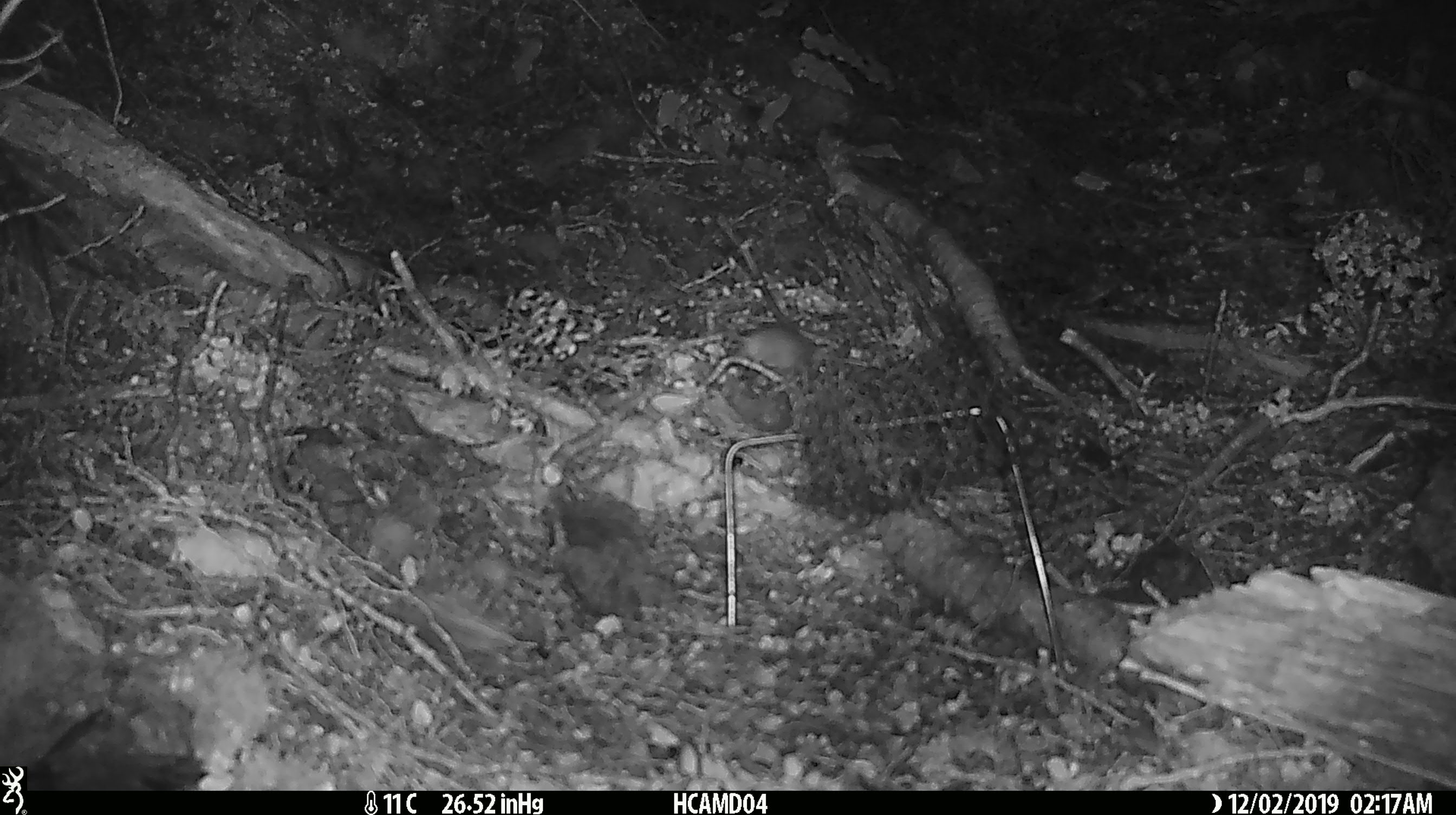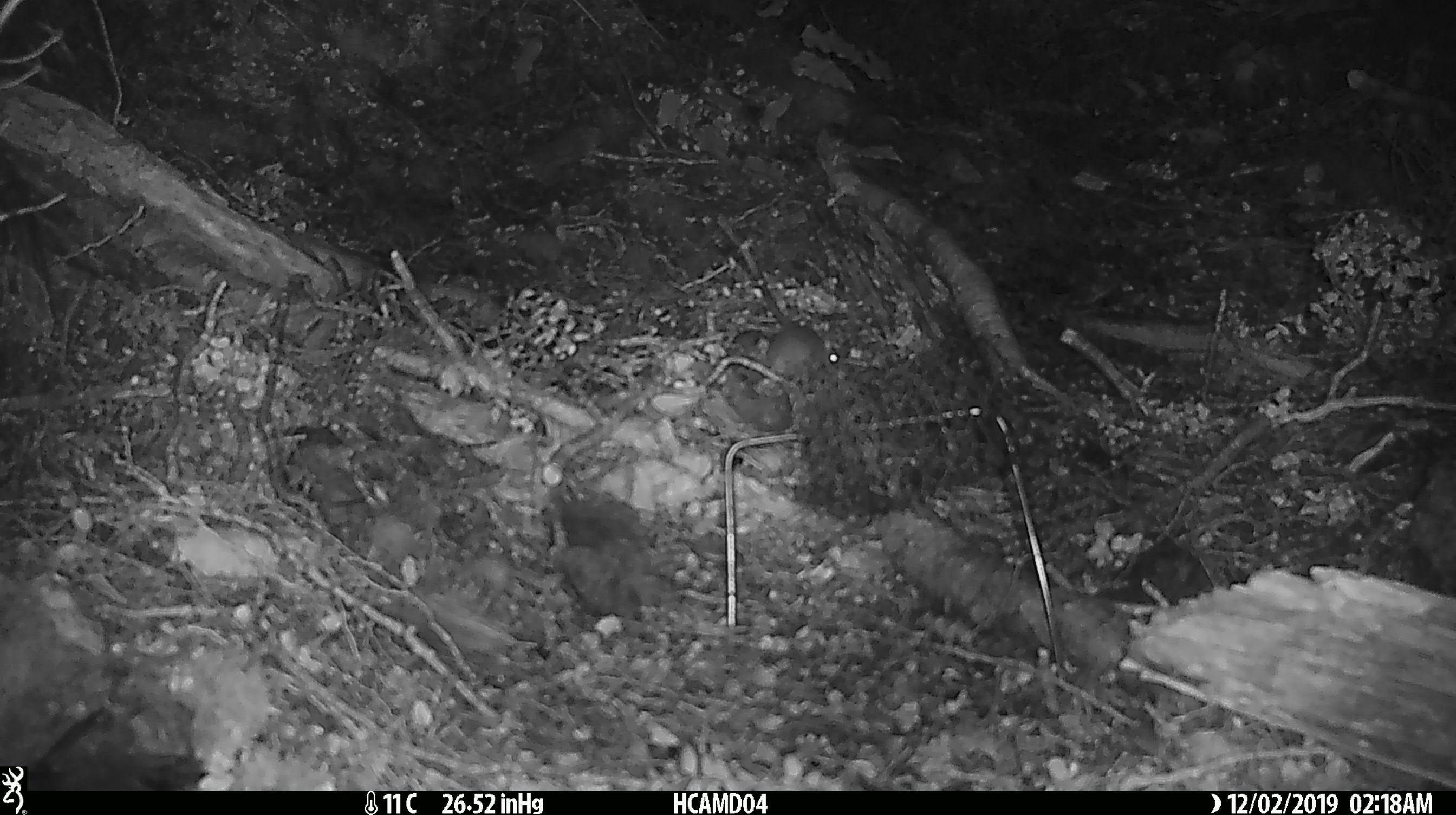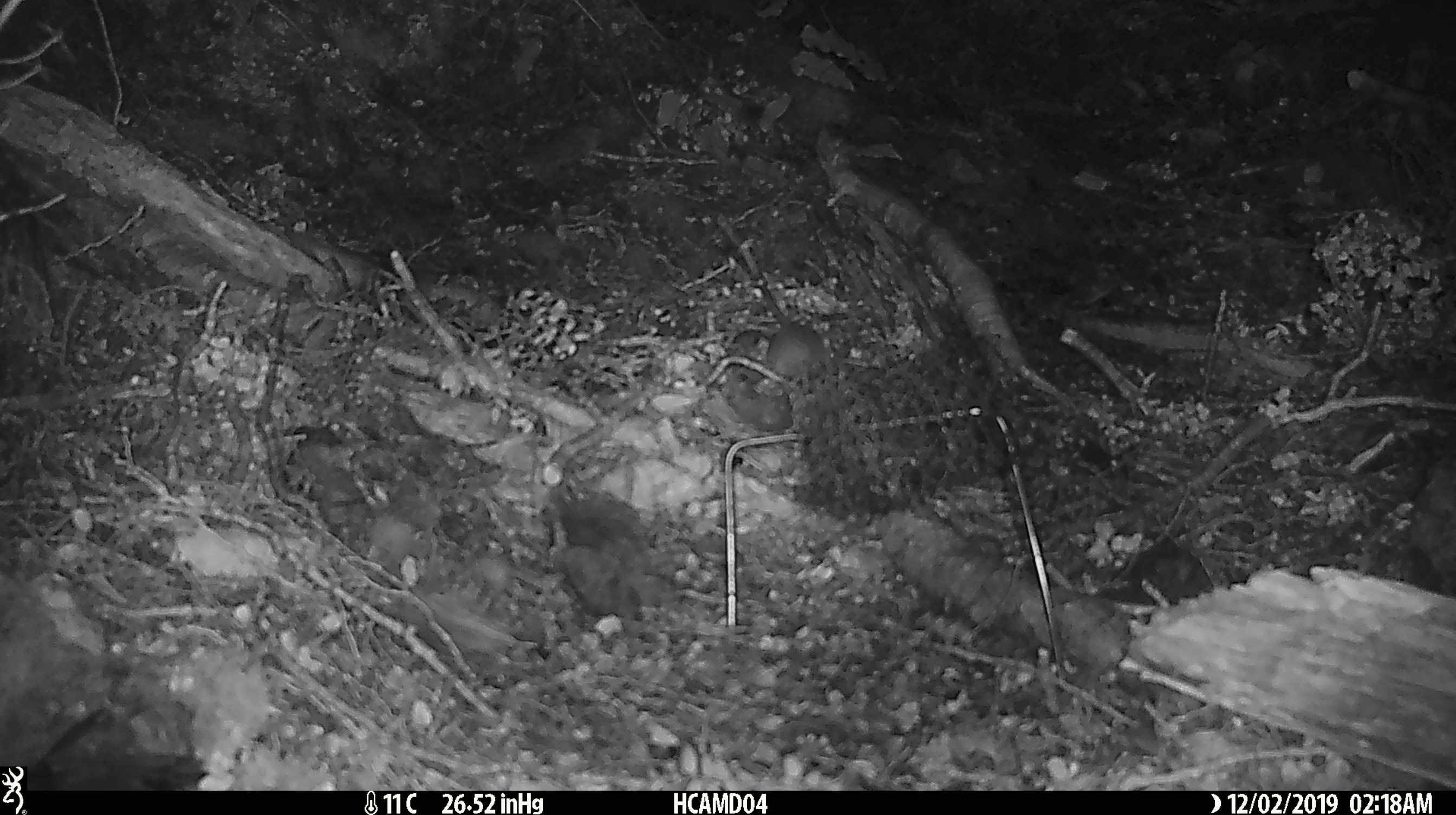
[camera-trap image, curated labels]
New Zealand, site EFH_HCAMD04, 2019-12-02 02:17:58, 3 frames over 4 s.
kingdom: Animalia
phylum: Chordata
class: Mammalia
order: Rodentia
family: Muridae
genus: Mus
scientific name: Mus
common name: mouse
Mouse (Mus).